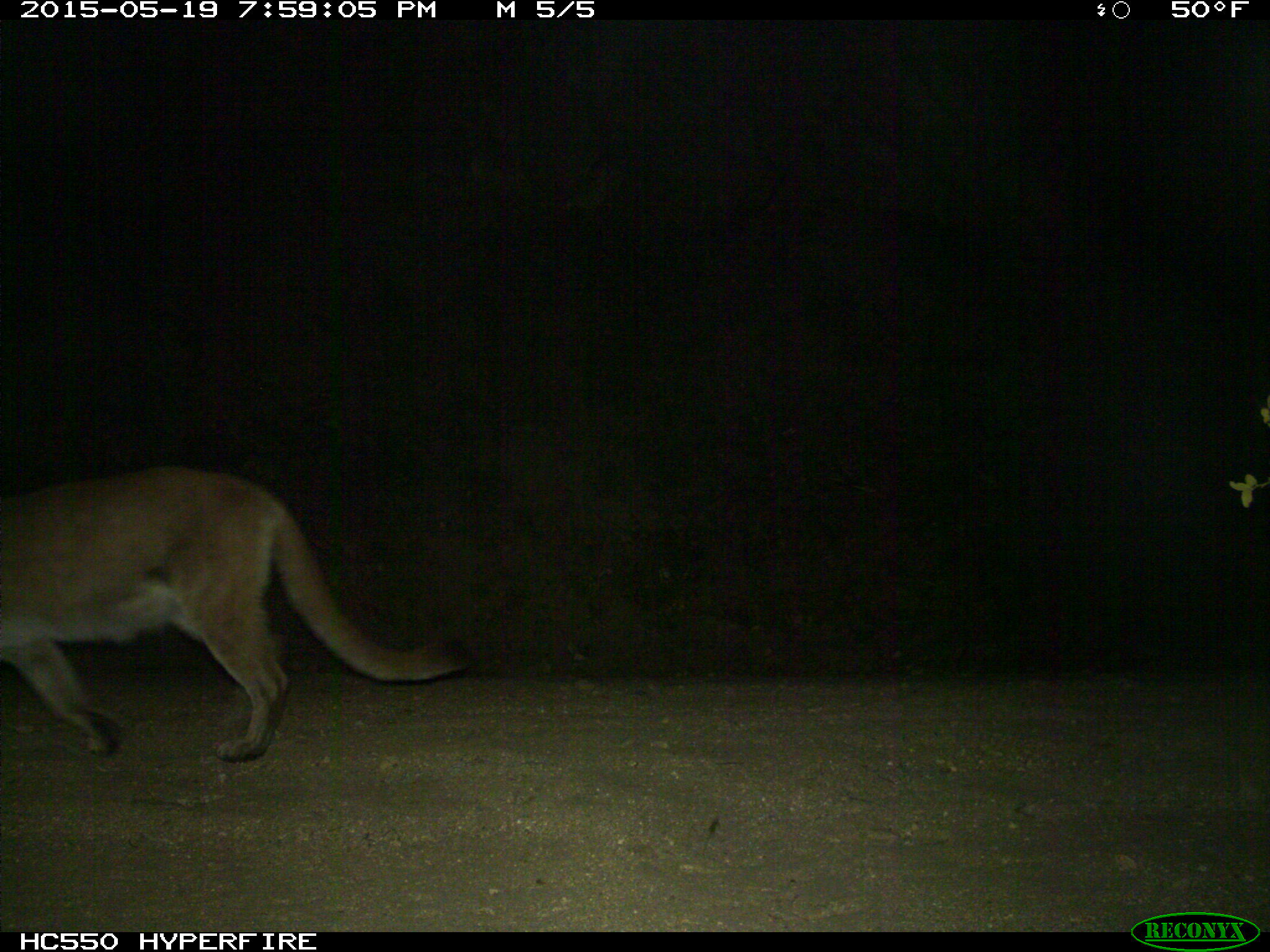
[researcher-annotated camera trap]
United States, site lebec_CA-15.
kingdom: Animalia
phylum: Chordata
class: Mammalia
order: Carnivora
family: Felidae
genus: Puma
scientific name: Puma concolor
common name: mountain lion